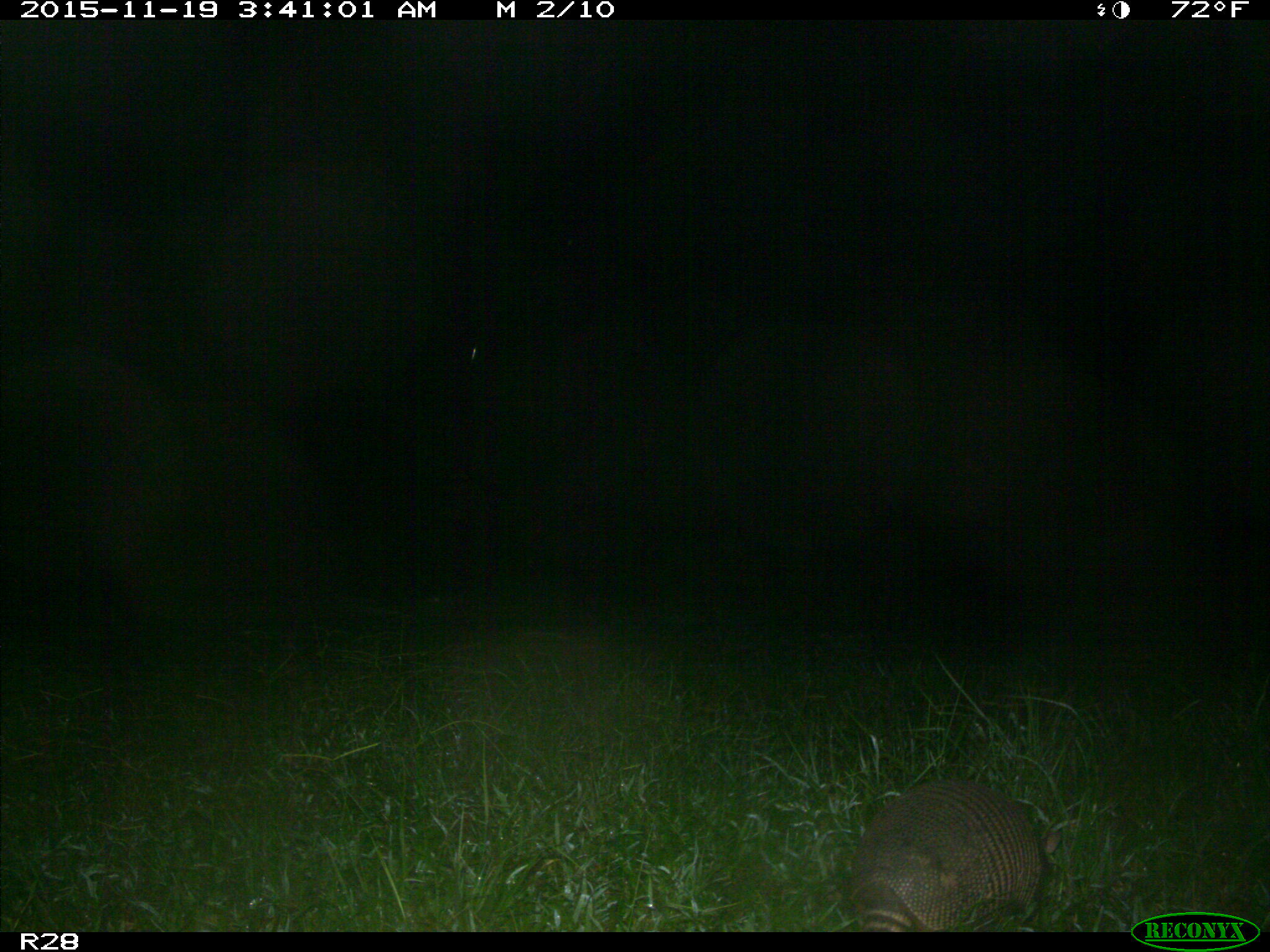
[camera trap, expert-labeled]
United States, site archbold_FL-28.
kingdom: Animalia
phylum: Chordata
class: Mammalia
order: Cingulata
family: Dasypodidae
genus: Dasypus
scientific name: Dasypus novemcinctus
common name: nine-banded armadillo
Dasypus novemcinctus (nine-banded armadillo).